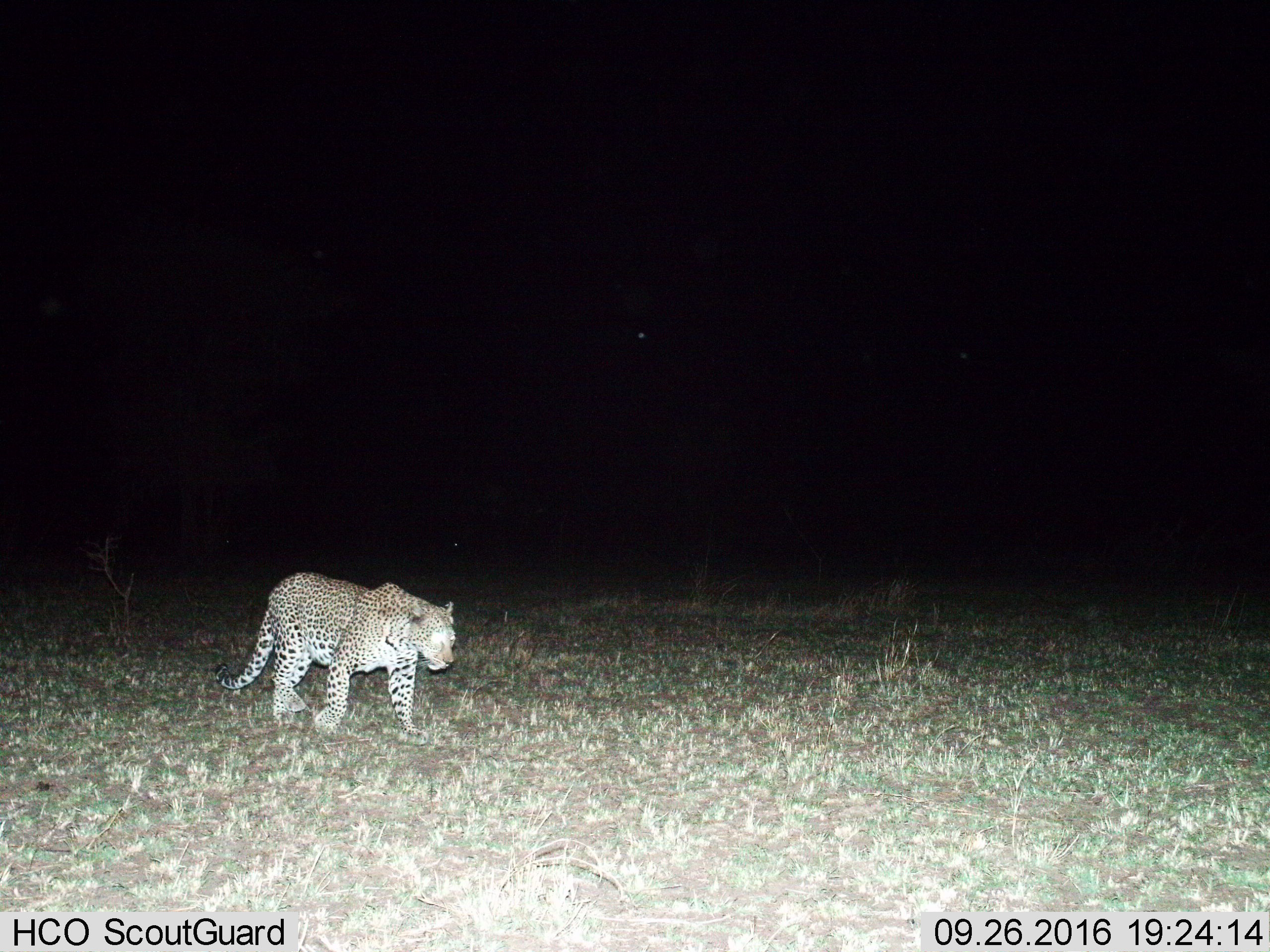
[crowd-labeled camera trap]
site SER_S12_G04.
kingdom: Animalia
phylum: Chordata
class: Mammalia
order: Carnivora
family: Felidae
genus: Panthera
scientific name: Panthera pardus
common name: leopard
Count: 1.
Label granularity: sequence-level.